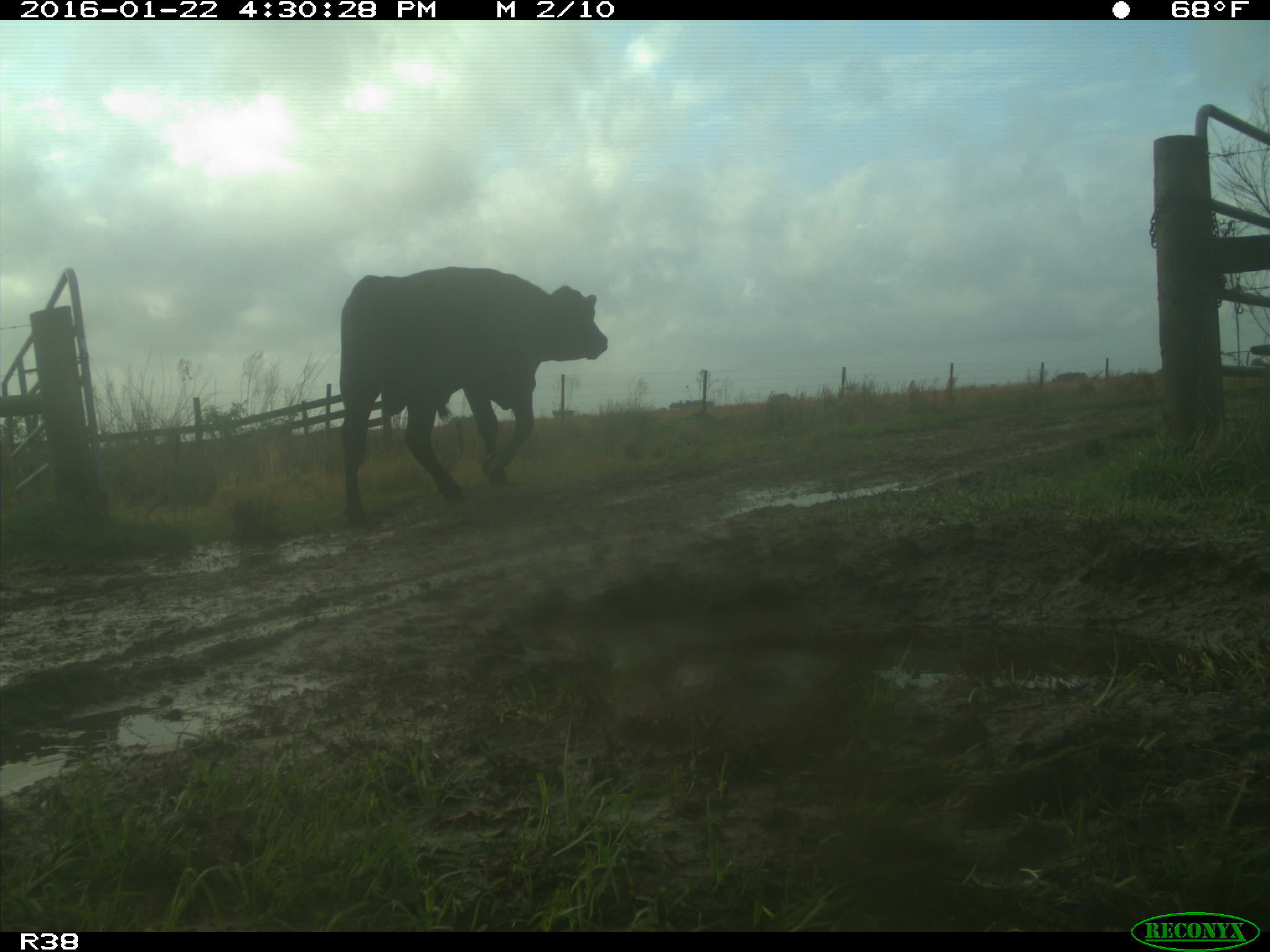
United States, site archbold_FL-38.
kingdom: Animalia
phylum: Chordata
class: Mammalia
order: Artiodactyla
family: Bovidae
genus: Bos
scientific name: Bos taurus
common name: domestic cow